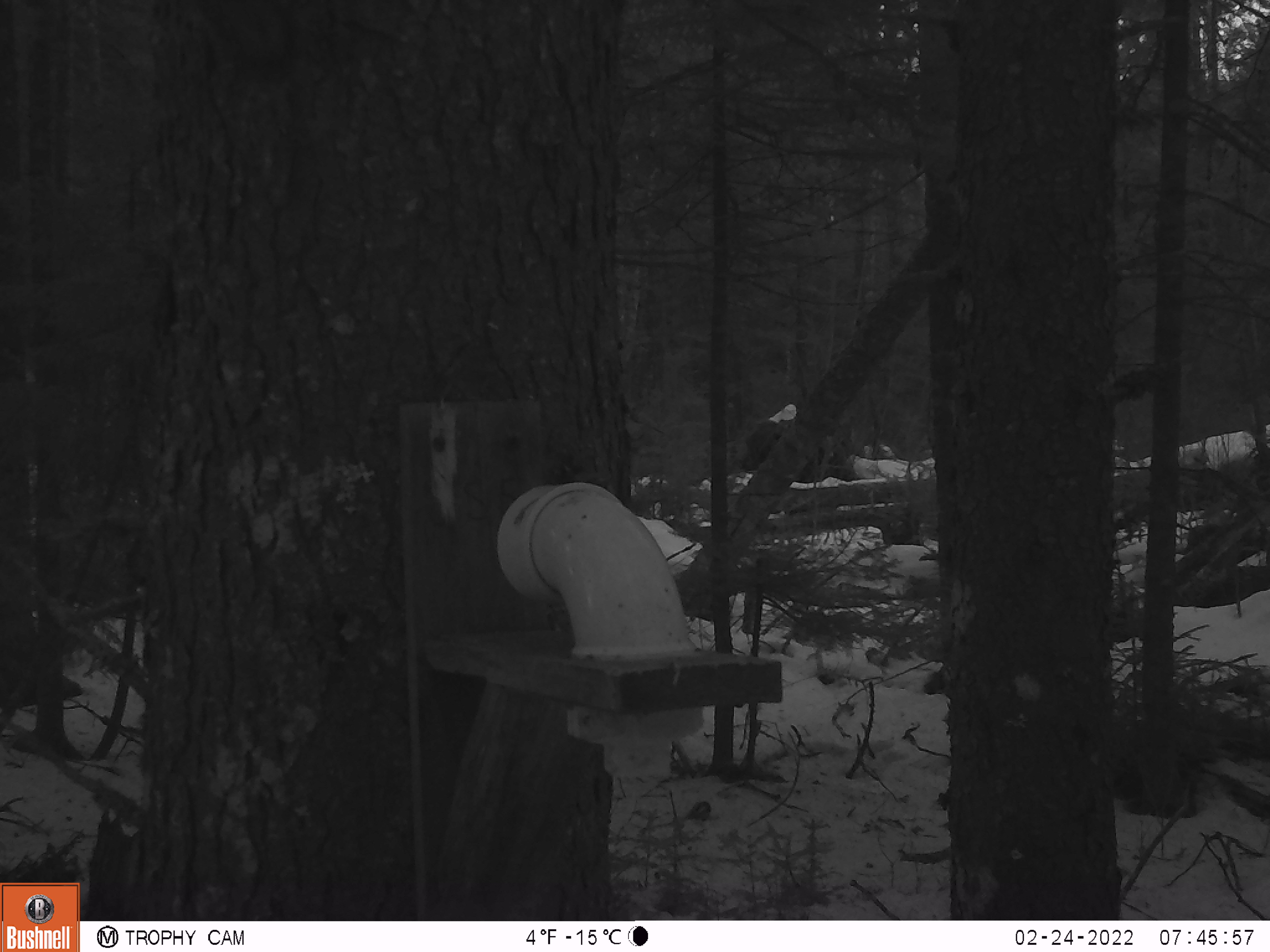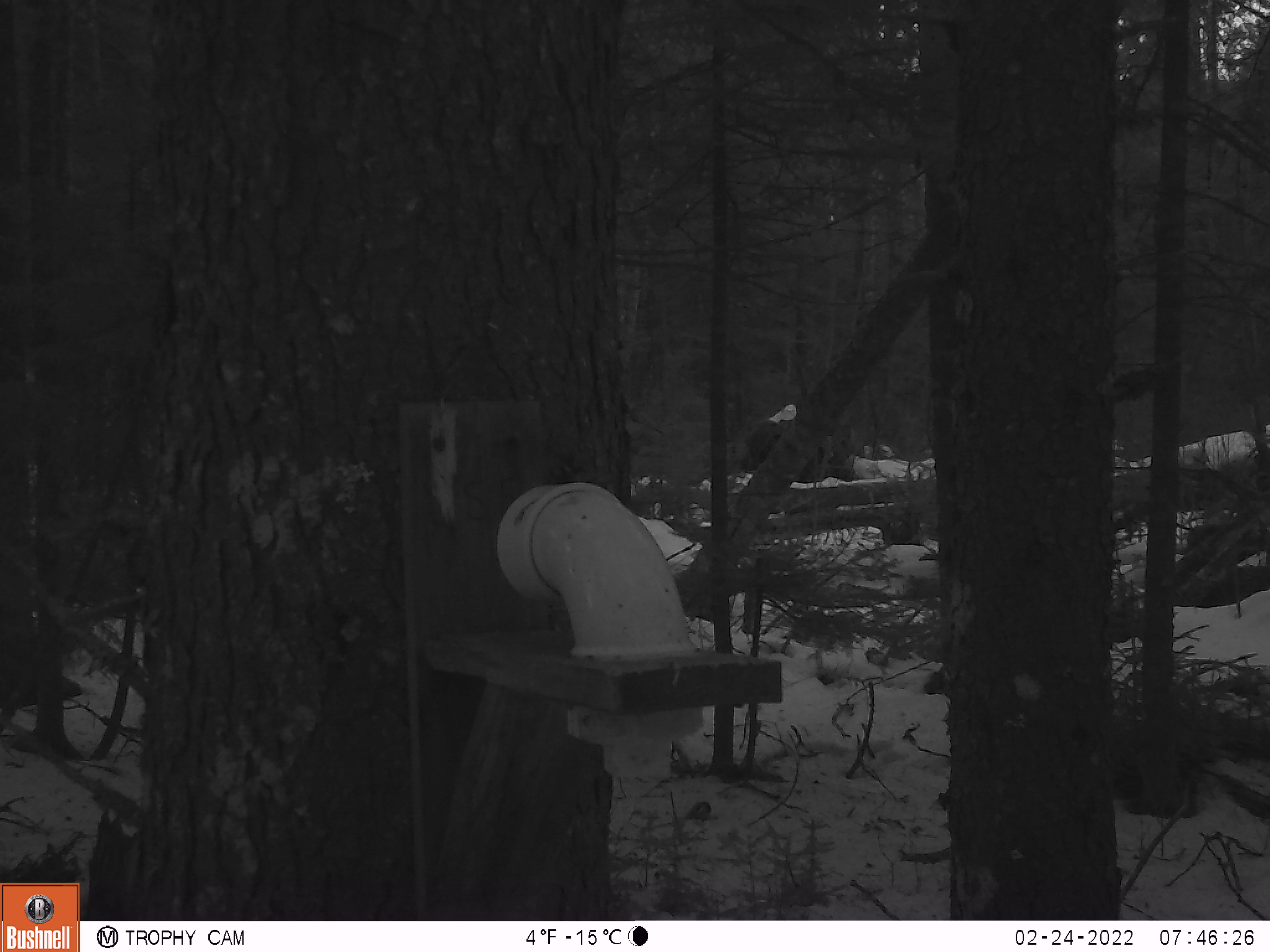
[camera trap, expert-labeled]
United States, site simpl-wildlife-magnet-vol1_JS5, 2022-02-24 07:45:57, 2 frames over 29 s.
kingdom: Animalia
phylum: Chordata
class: Mammalia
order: Rodentia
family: Sciuridae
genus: Tamiasciurus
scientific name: Tamiasciurus hudsonicus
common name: red squirrel